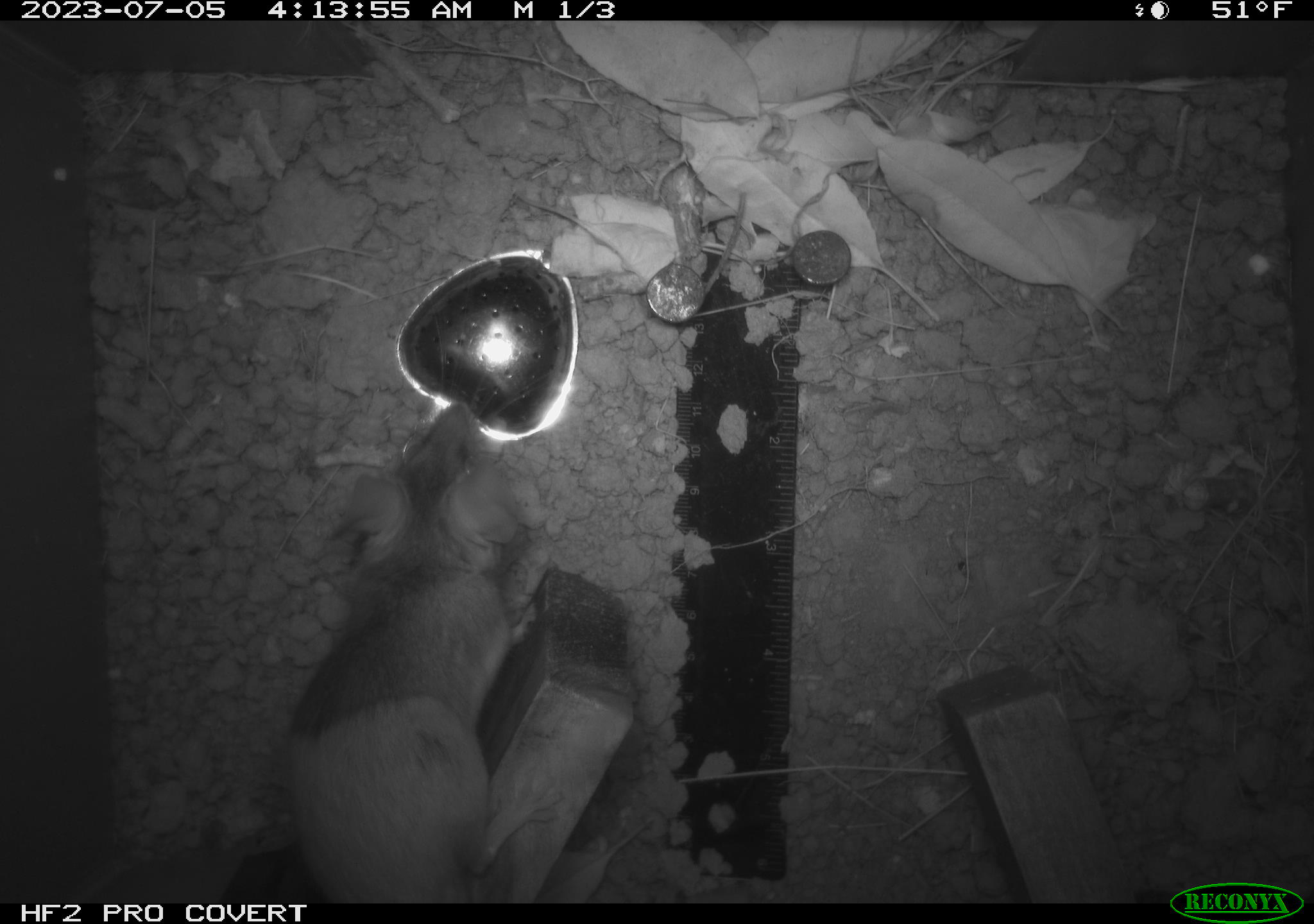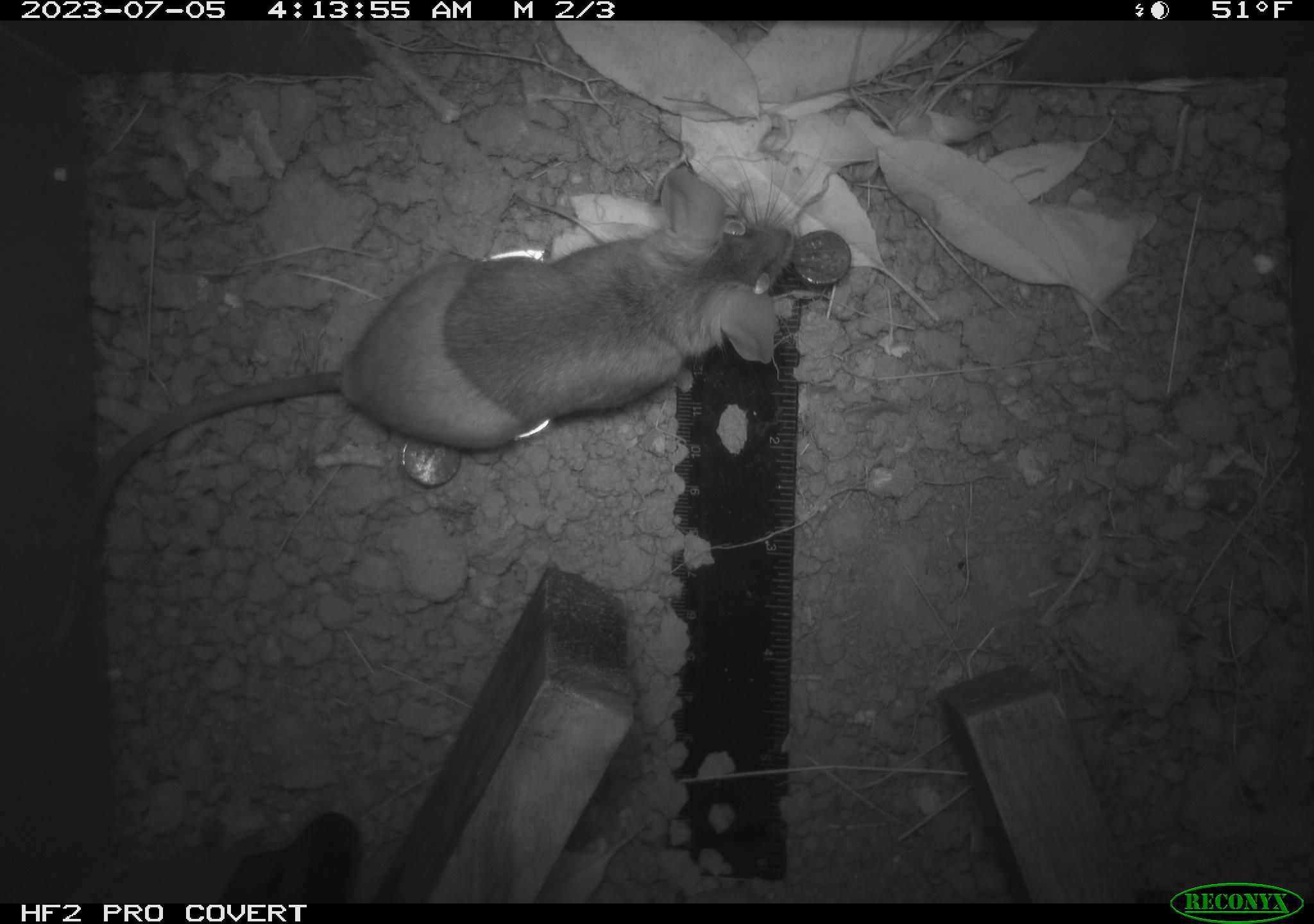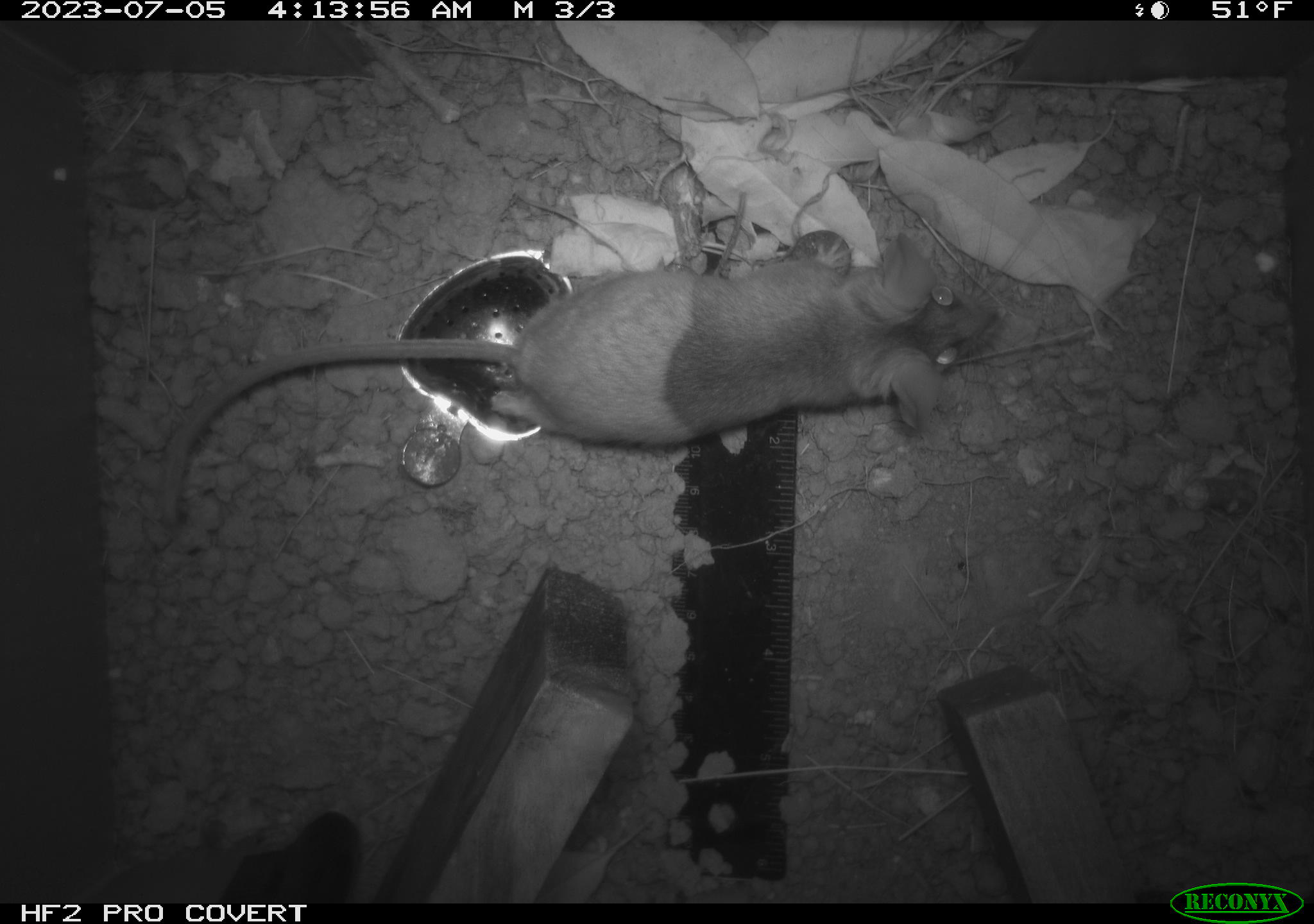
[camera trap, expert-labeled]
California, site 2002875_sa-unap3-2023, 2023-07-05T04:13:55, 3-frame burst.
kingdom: Animalia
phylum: Chordata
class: Mammalia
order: Rodentia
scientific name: Rodentia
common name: mouse species